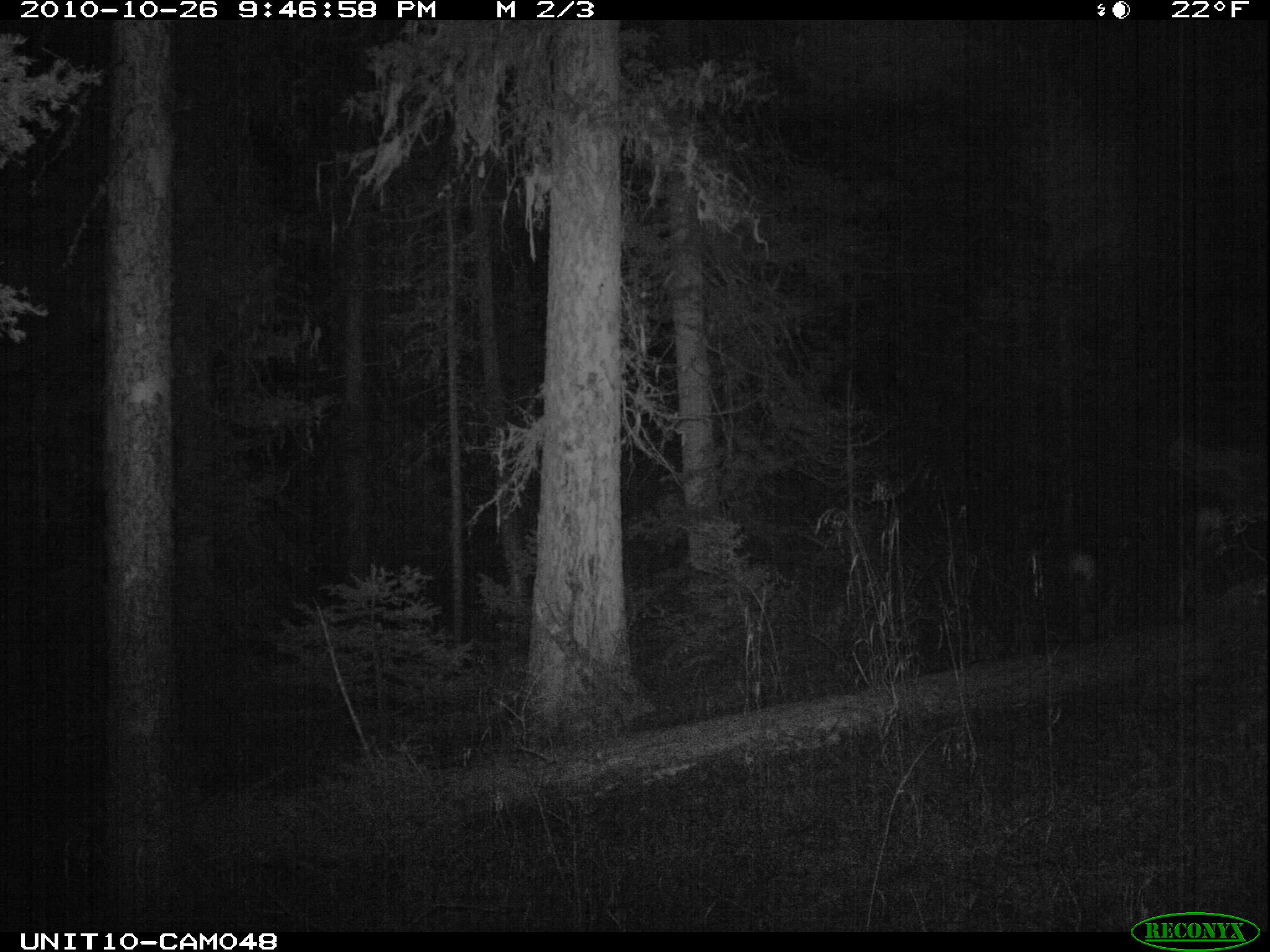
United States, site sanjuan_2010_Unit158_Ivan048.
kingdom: Animalia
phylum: Chordata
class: Mammalia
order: Artiodactyla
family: Cervidae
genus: Odocoileus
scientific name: Odocoileus hemionus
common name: mule deer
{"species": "Odocoileus hemionus (mule deer)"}